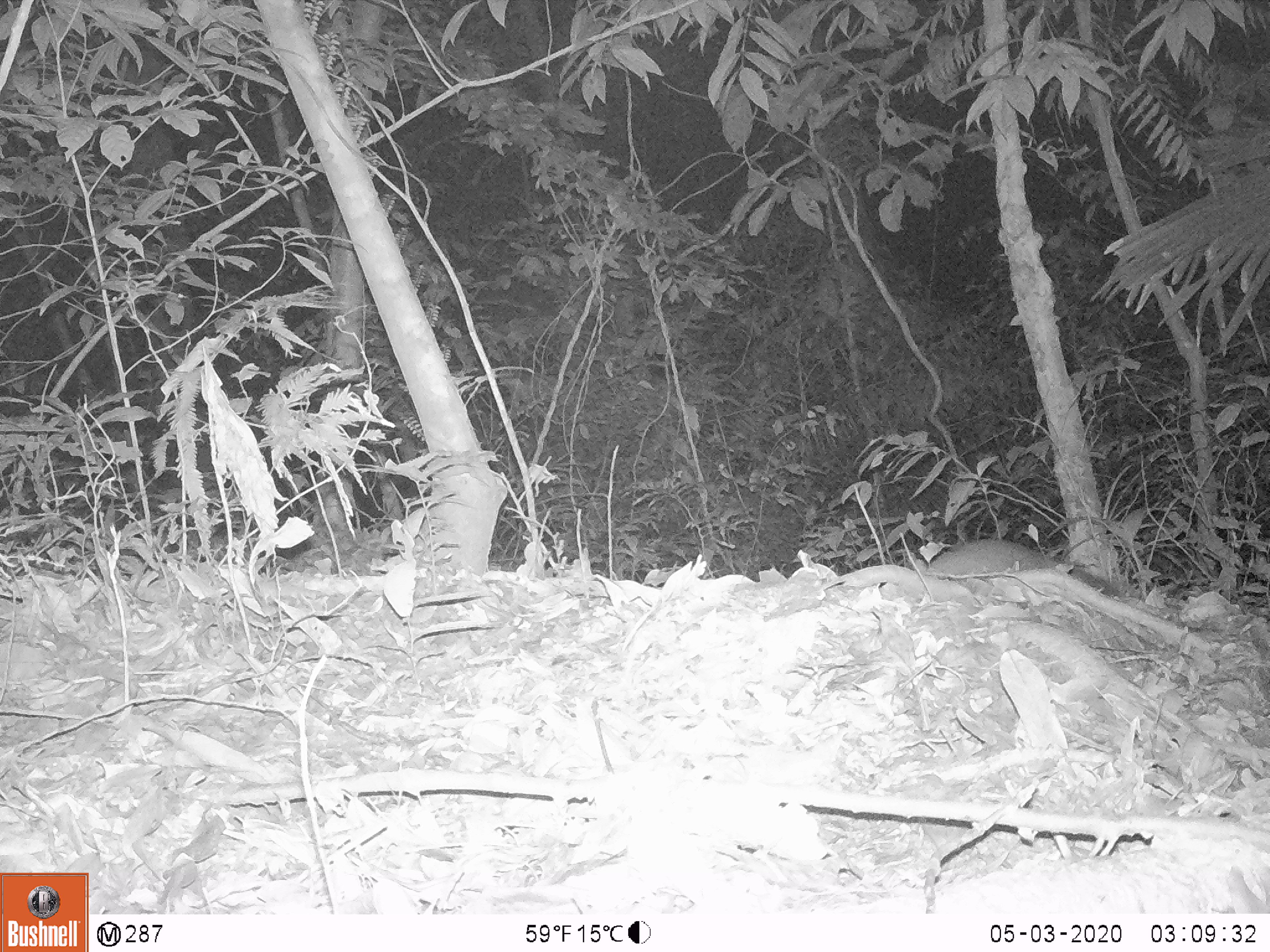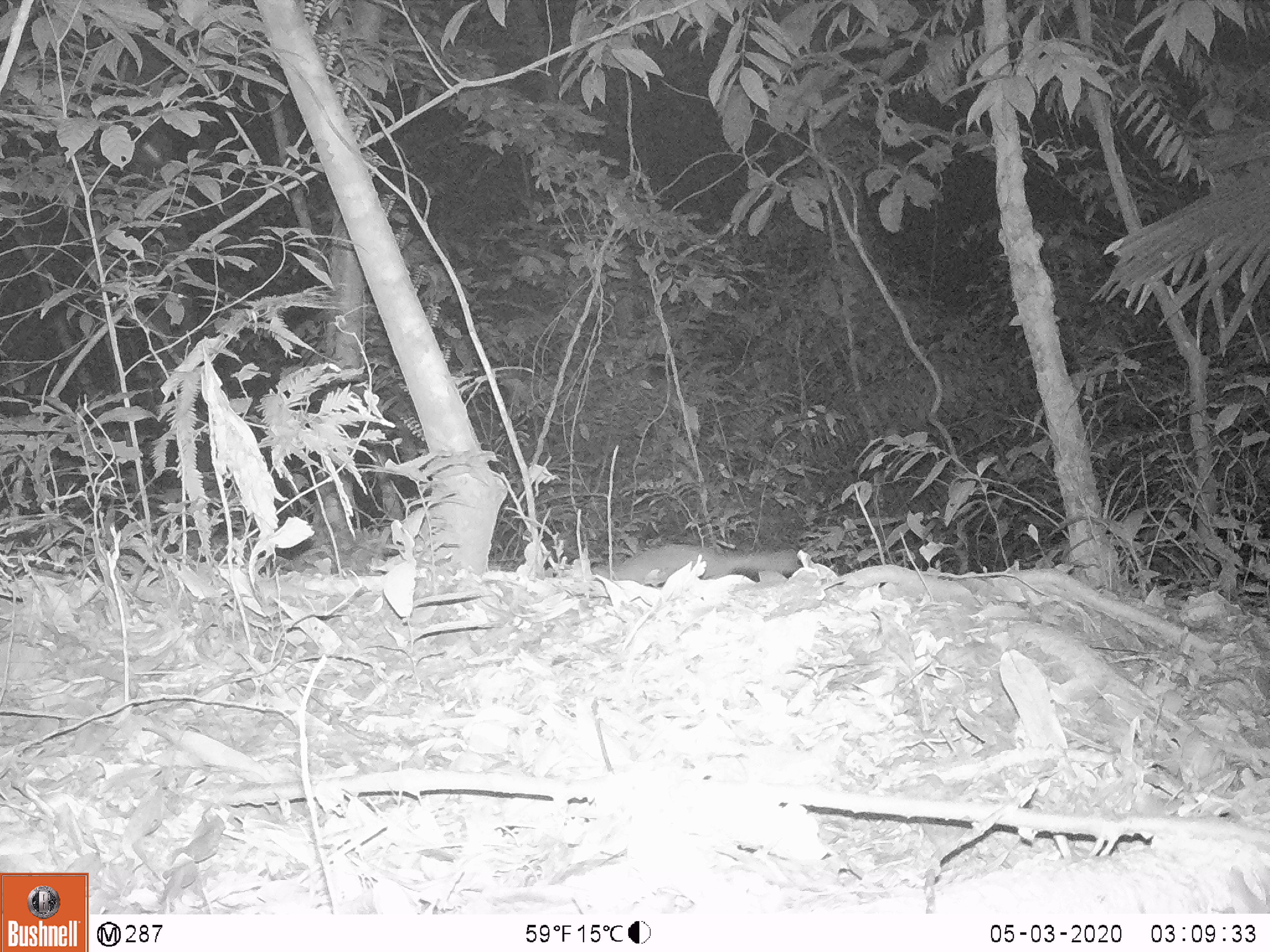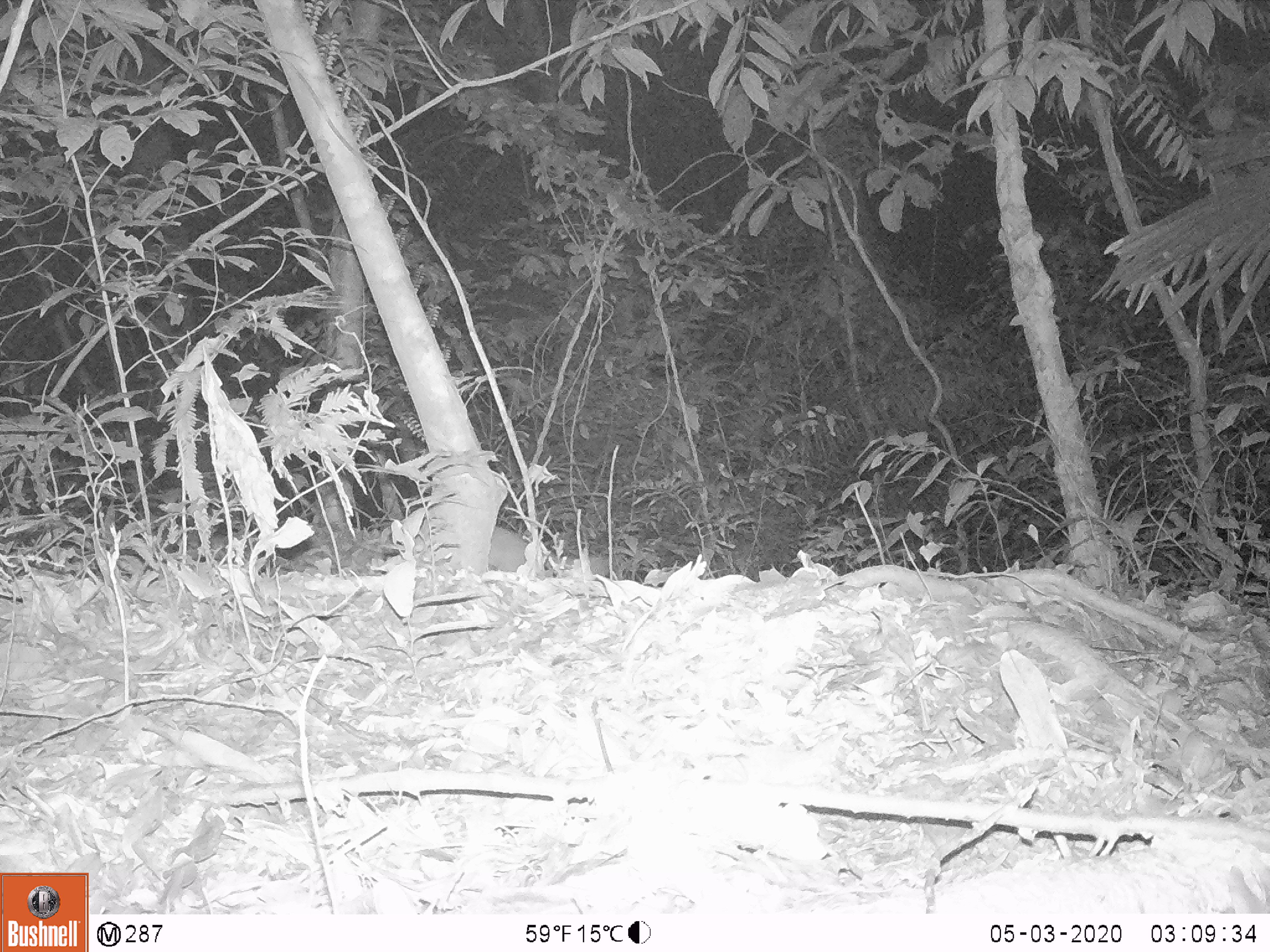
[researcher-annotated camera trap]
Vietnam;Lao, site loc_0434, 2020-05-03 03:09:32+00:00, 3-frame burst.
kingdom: Animalia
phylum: Chordata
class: Mammalia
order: Carnivora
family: Mustelidae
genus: Melogale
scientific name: Melogale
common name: ferret badger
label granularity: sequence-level